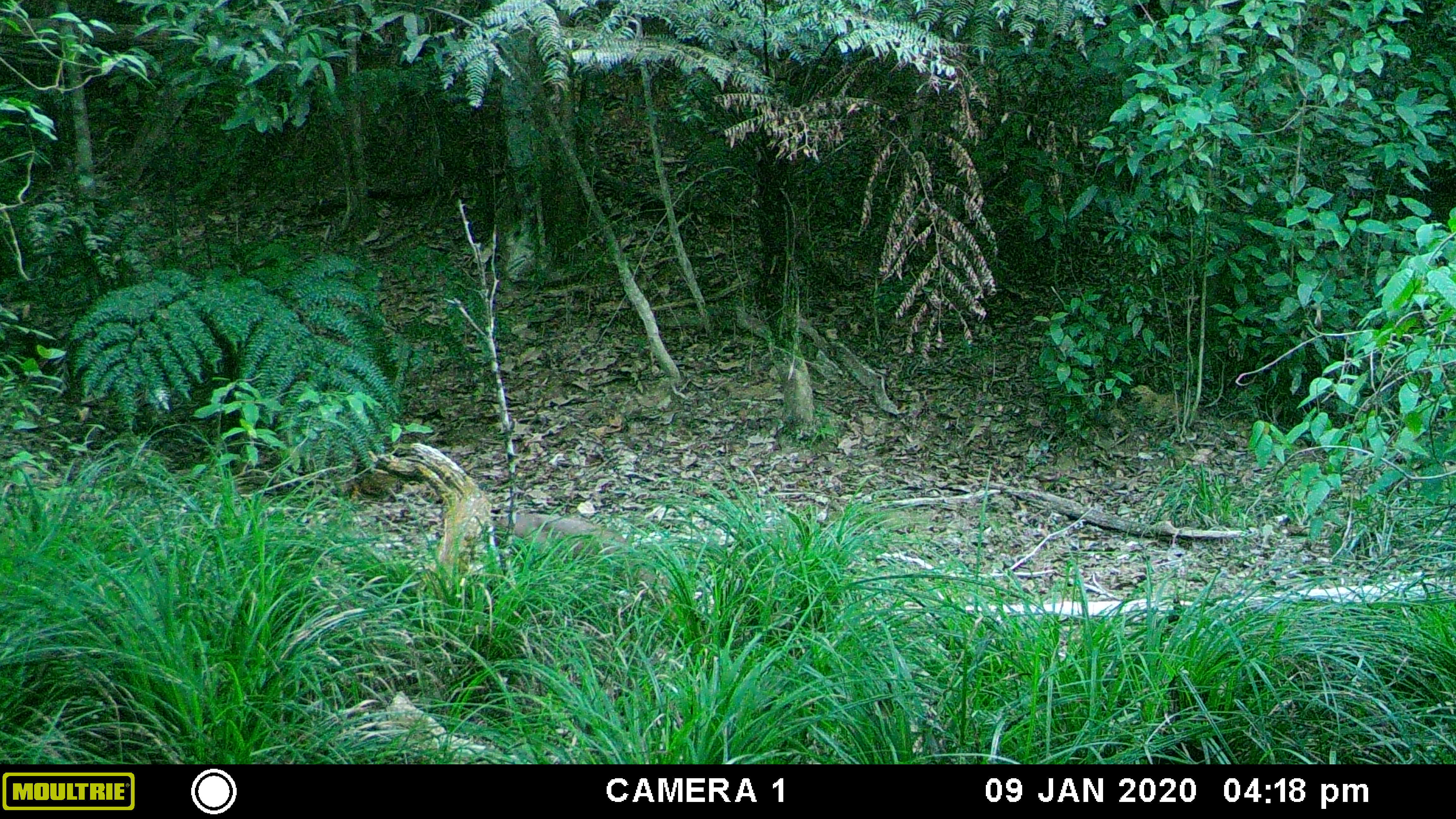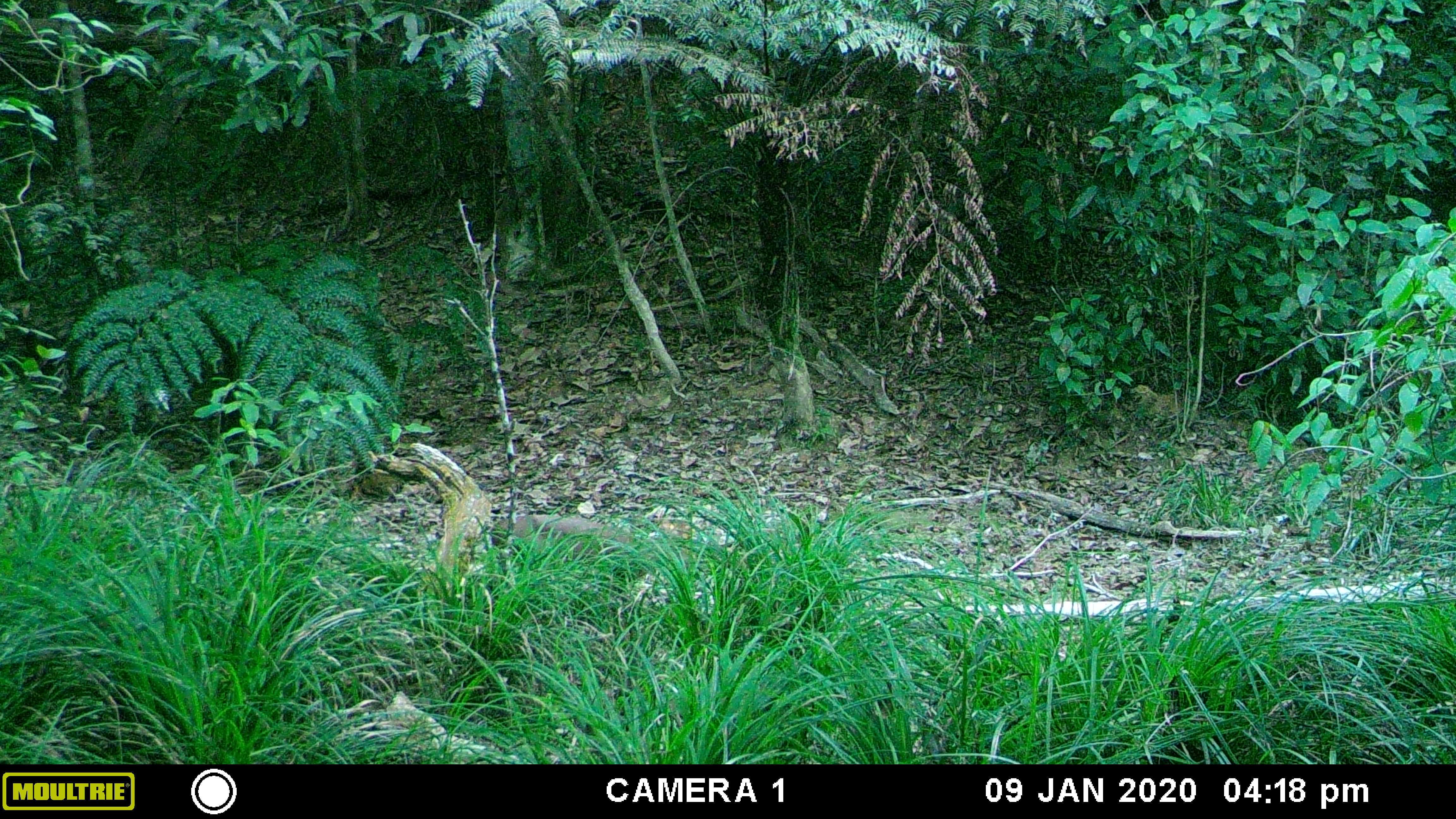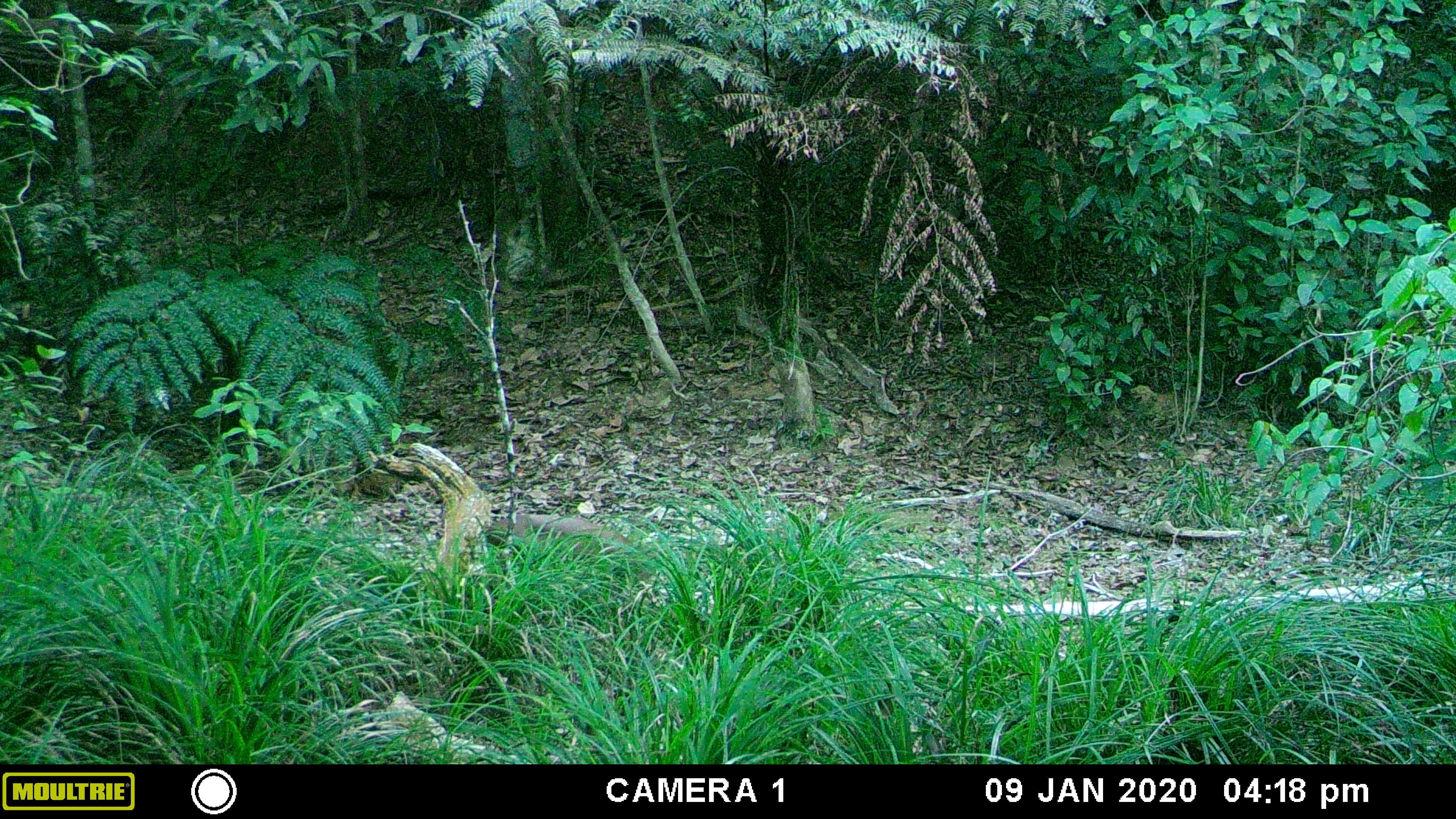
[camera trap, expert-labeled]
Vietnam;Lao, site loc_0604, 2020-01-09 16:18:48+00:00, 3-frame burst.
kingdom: Animalia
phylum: Chordata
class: Mammalia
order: Artiodactyla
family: Cervidae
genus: Muntiacus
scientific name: Muntiacus rooseveltorum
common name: roosevelt's muntjac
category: roosevelts muntjac group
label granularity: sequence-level